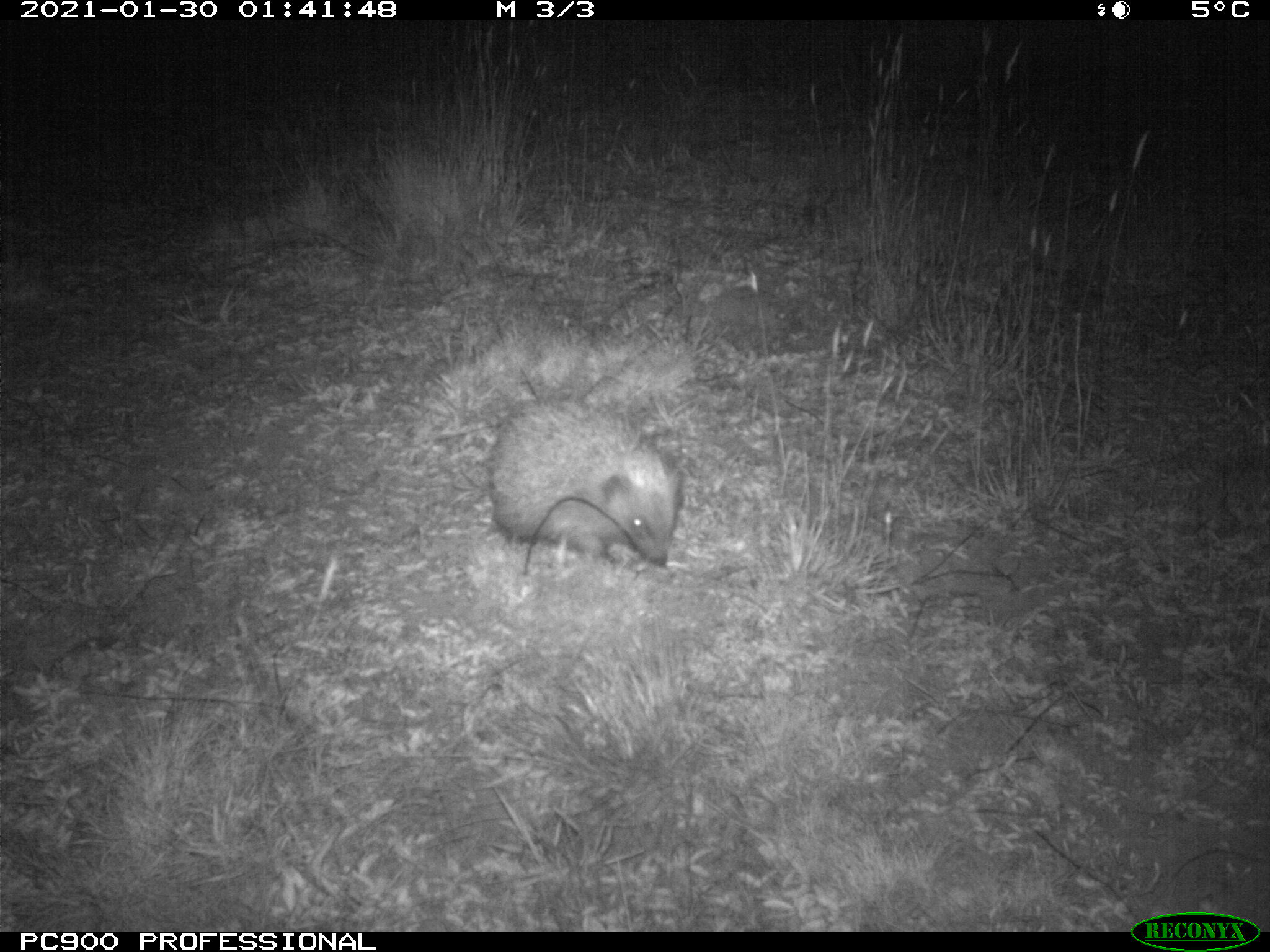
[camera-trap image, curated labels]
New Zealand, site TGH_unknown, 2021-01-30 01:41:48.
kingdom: Animalia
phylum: Chordata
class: Mammalia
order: Eulipotyphla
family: Erinaceidae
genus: Erinaceus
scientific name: Erinaceus europaeus europaeus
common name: european hedgehog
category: hedgehog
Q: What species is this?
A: Hedgehog (european hedgehog) (Erinaceus europaeus europaeus).